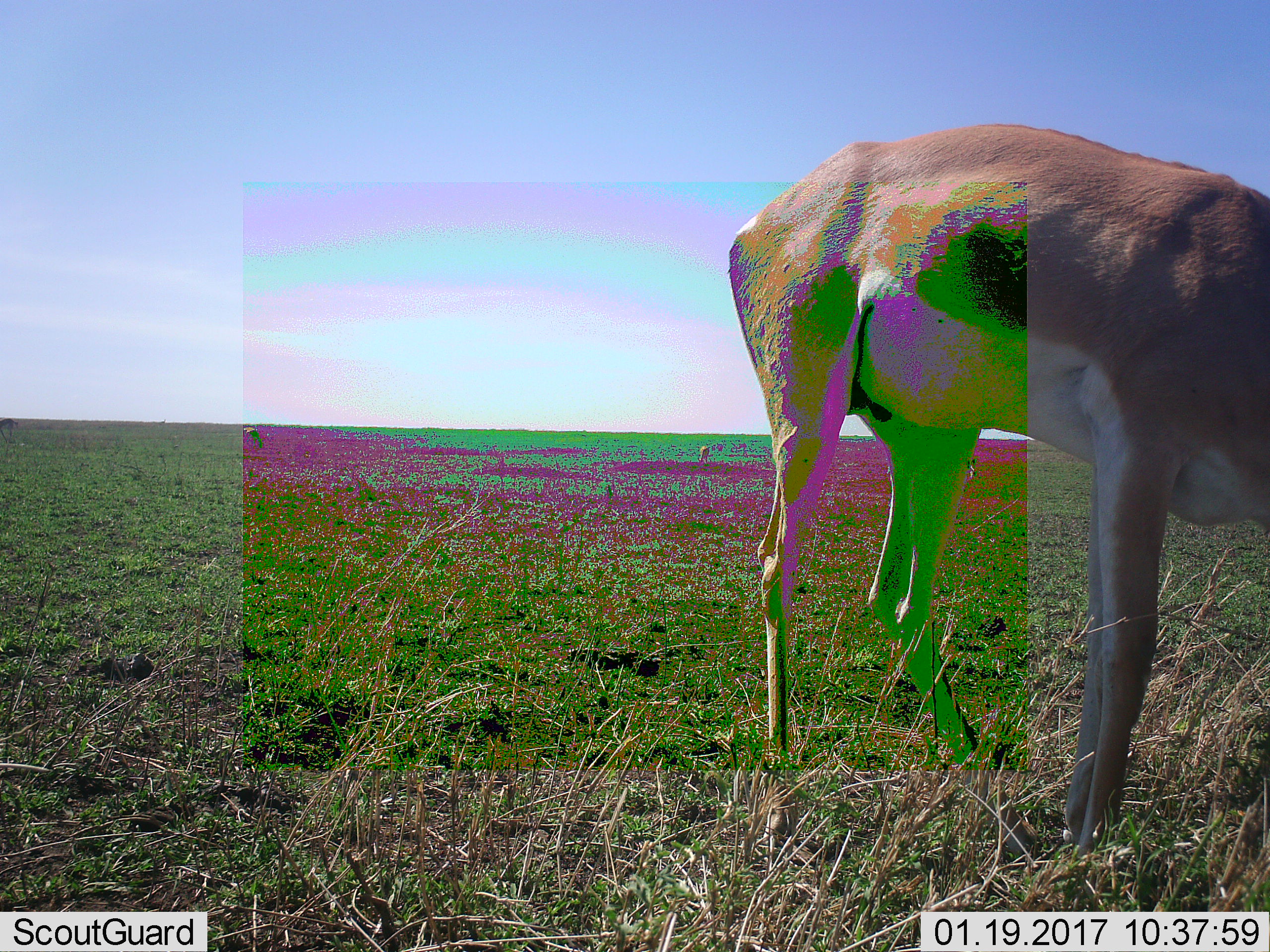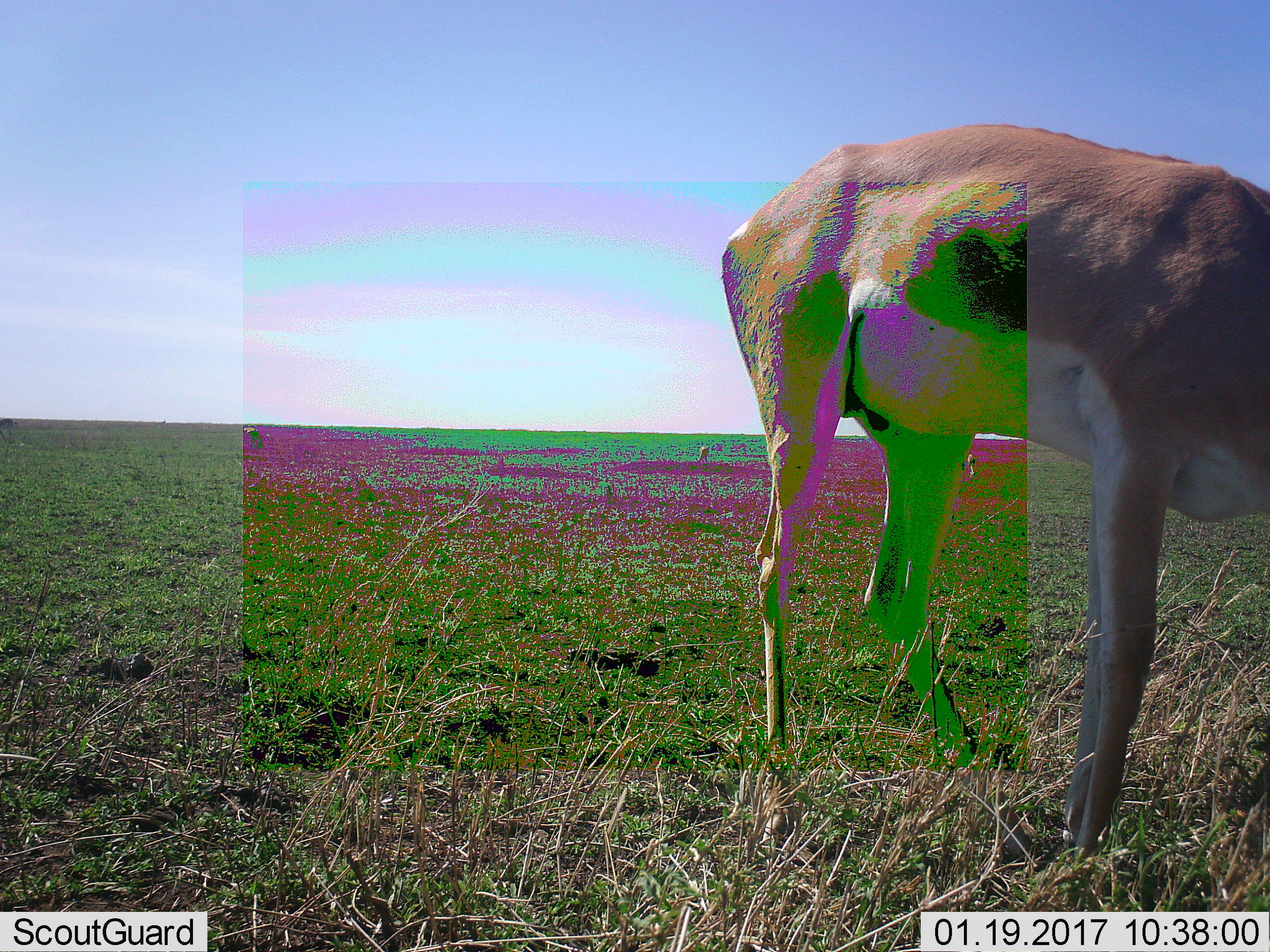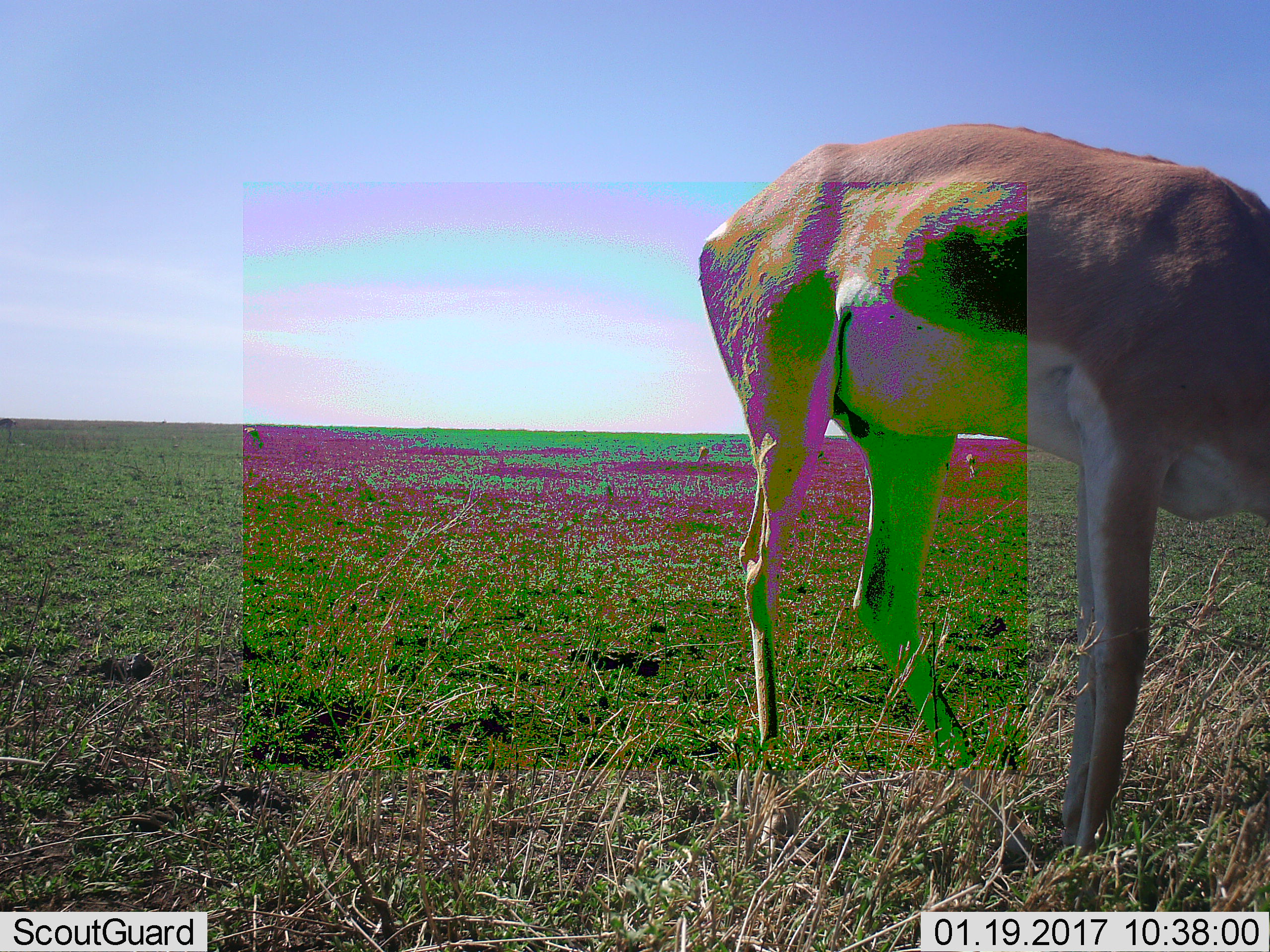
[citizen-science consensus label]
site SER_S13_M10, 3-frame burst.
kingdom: Animalia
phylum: Chordata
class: Mammalia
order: Artiodactyla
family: Bovidae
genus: Nanger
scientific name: Nanger granti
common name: grant's gazelle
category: gazellegrants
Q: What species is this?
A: Gazellegrants (grant's gazelle) (Nanger granti).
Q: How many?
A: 1.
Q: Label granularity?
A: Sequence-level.